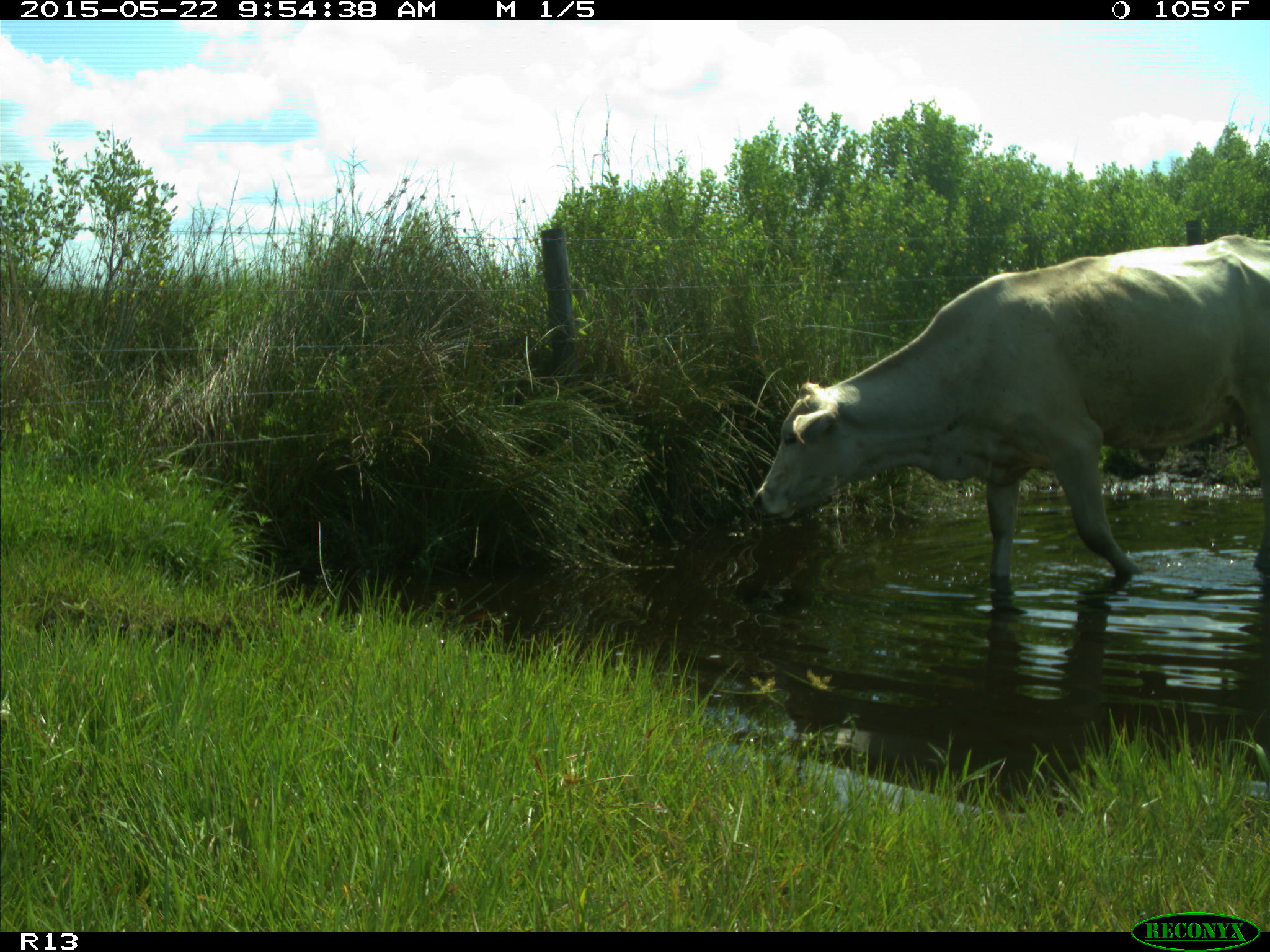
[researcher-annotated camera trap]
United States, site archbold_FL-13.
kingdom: Animalia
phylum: Chordata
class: Mammalia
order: Artiodactyla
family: Bovidae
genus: Bos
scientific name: Bos taurus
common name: domestic cow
Bos taurus (domestic cow).